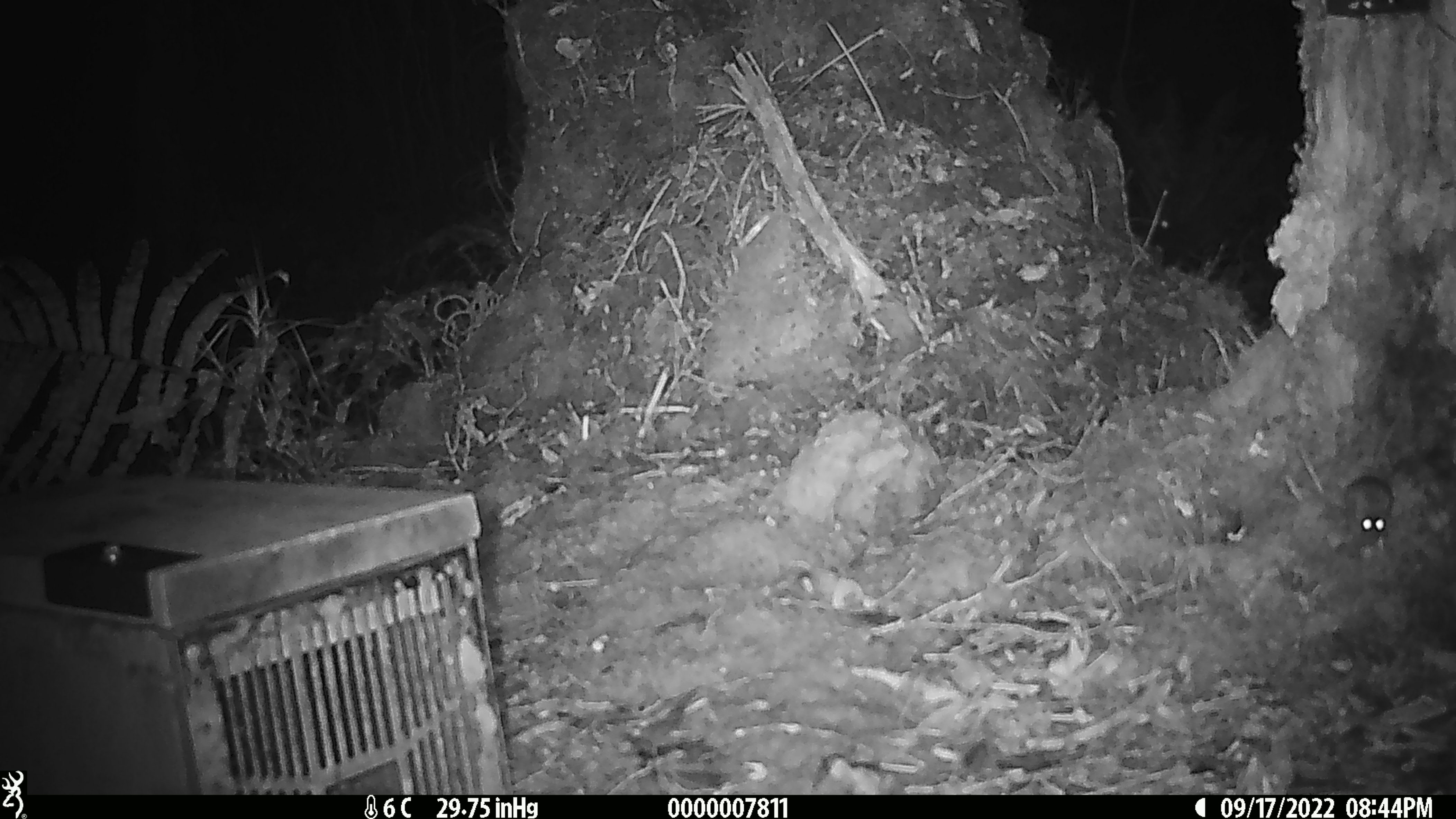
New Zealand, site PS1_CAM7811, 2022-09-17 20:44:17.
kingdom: Animalia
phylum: Chordata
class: Mammalia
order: Rodentia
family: Muridae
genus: Mus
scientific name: Mus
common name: mouse